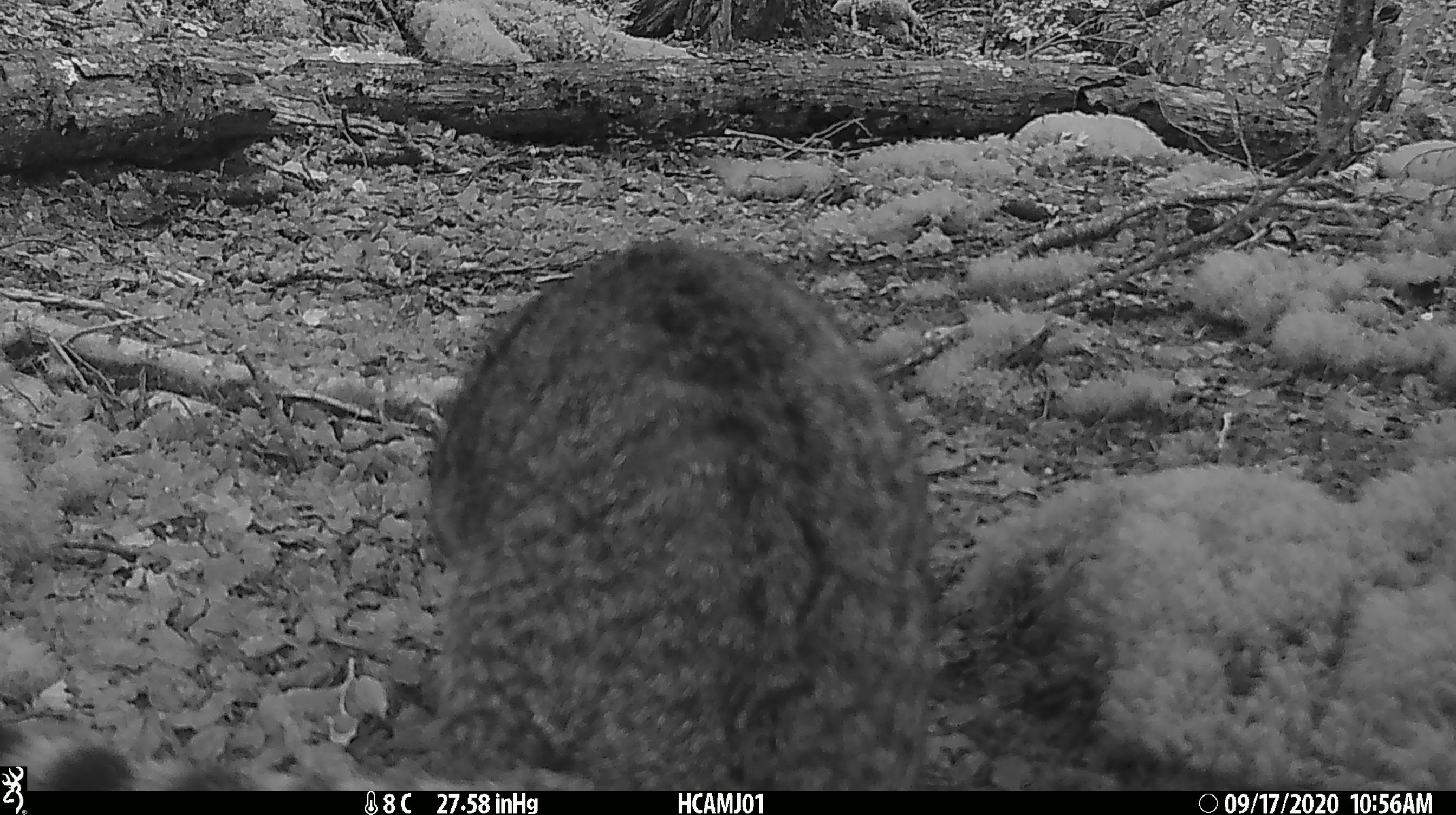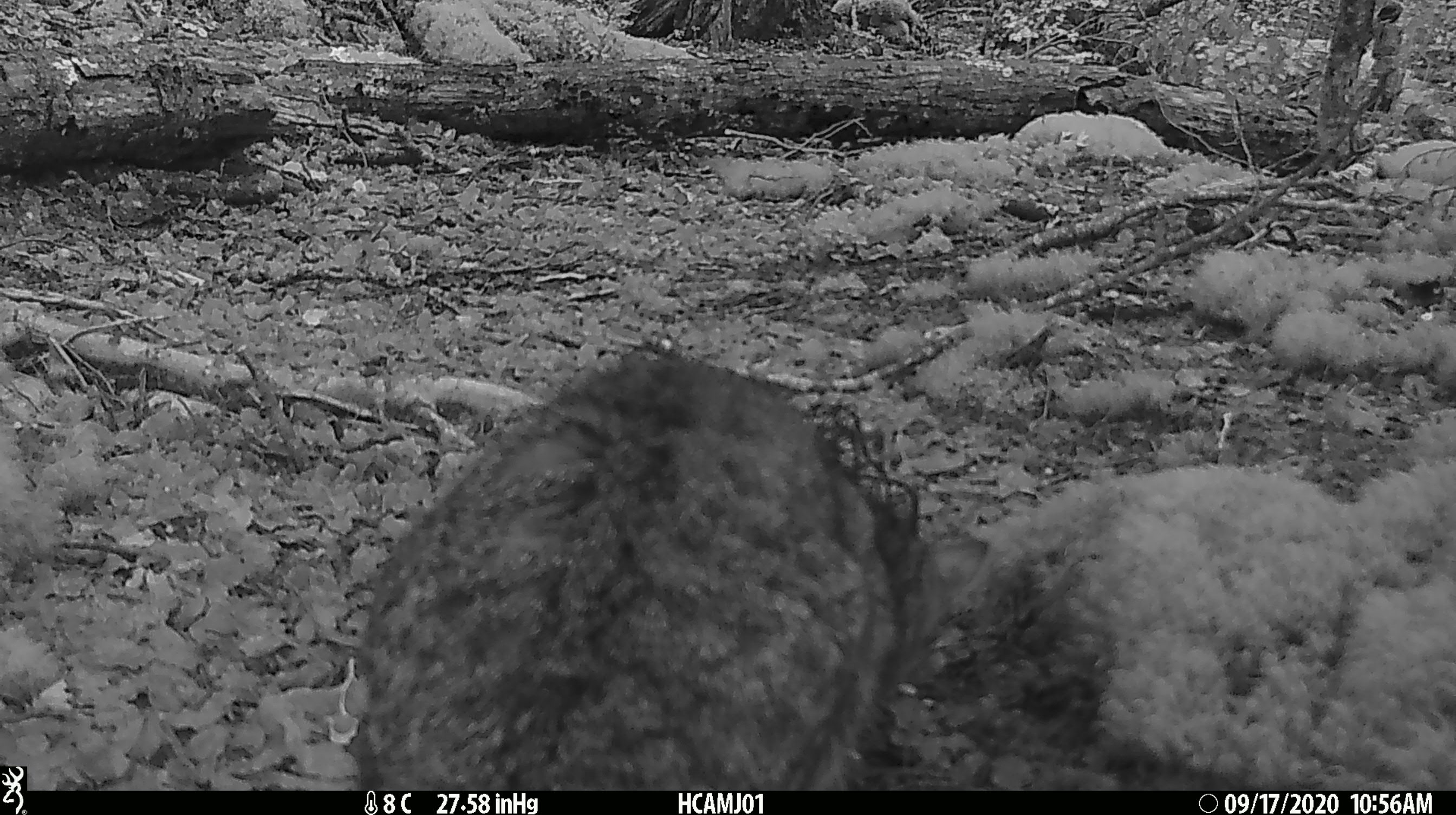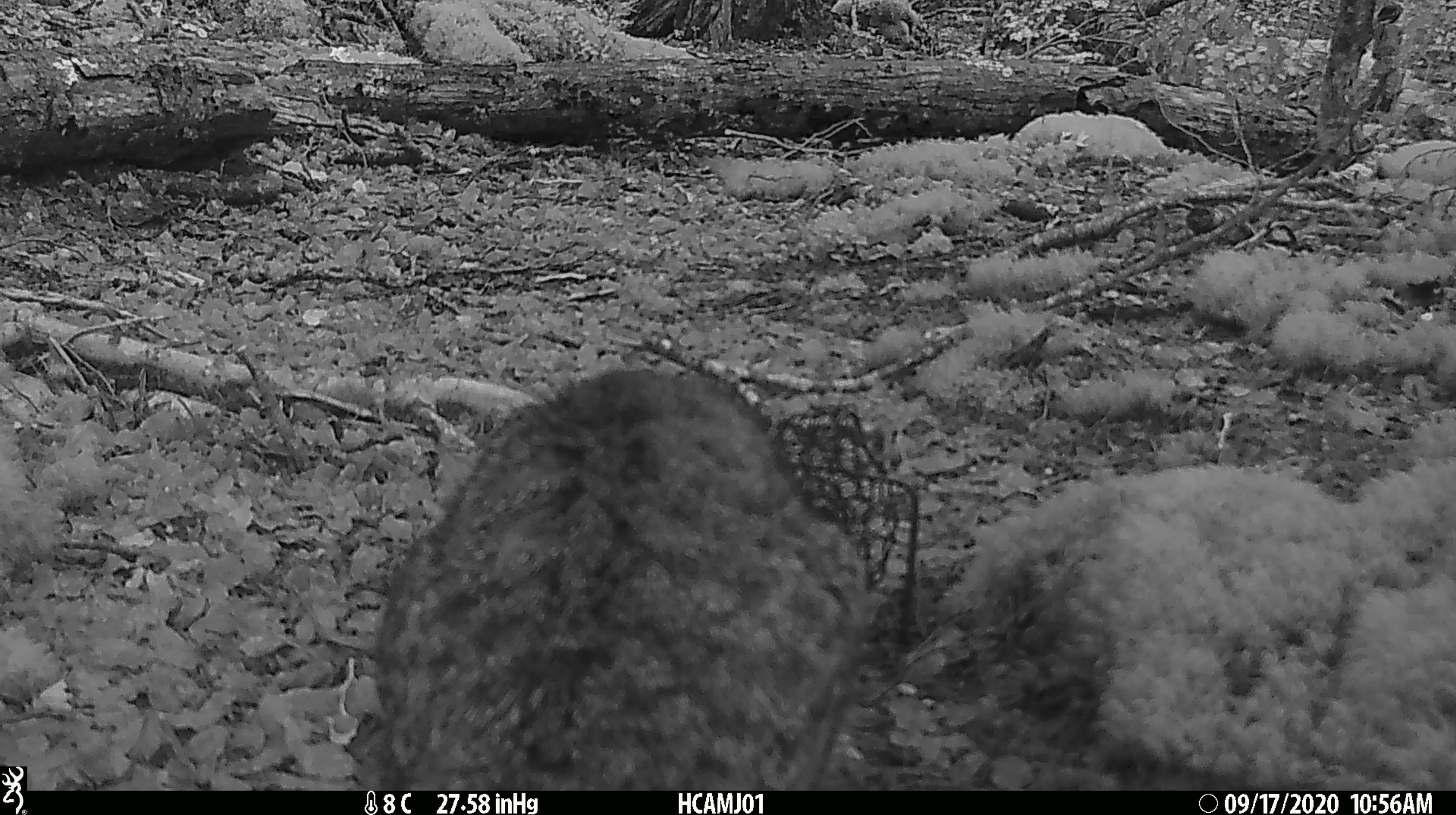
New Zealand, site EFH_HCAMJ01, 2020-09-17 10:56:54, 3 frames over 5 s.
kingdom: Animalia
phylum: Chordata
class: Mammalia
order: Carnivora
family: Felidae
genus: Felis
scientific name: Felis catus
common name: domestic cat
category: cat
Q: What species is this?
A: Cat (domestic cat) (Felis catus).